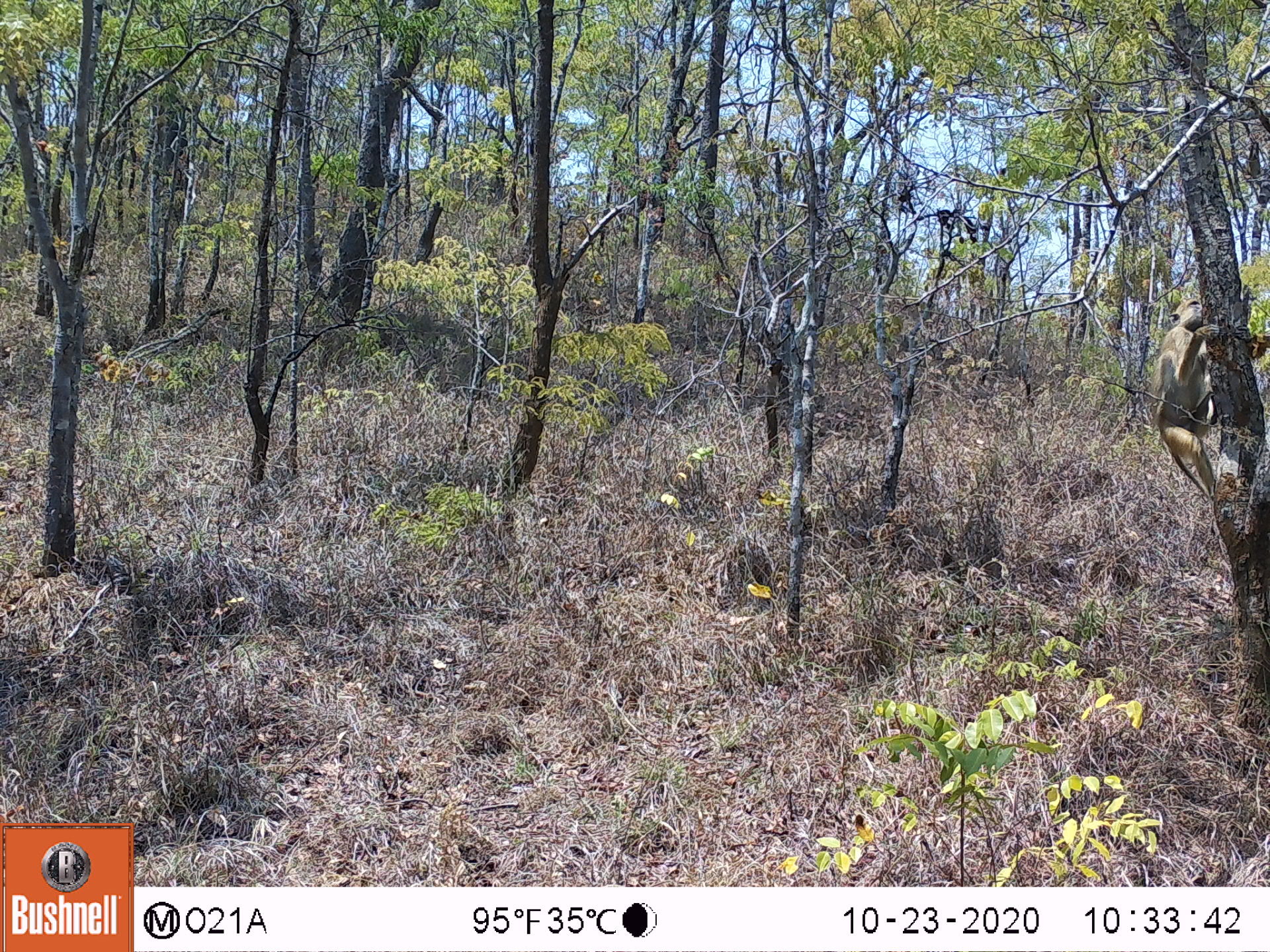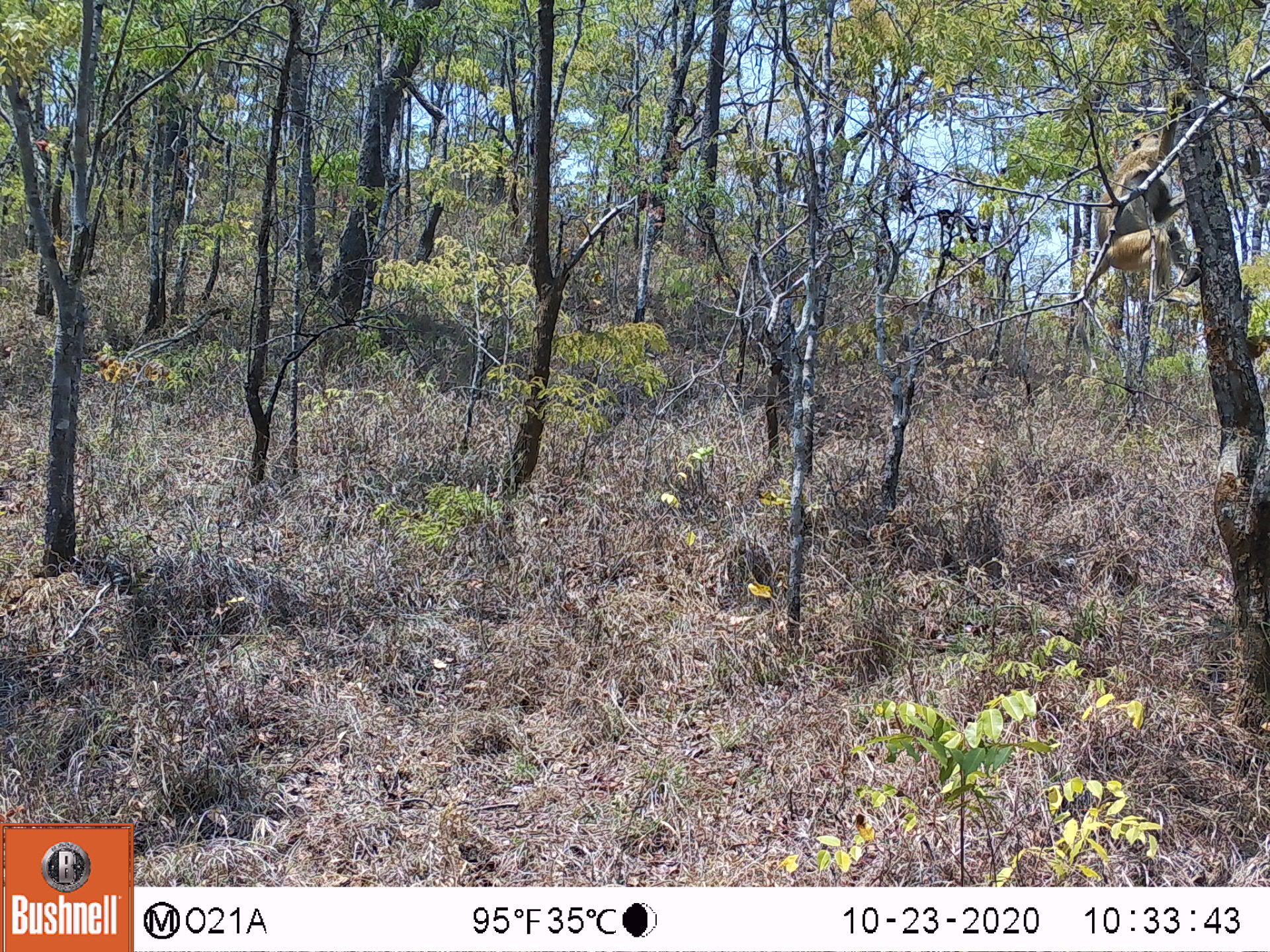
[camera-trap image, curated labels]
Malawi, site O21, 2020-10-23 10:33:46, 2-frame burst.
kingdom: Animalia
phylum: Chordata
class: Mammalia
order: Primates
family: Cercopithecidae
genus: Papio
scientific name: Papio cynocephalus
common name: yellow baboon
Yellow baboon (Papio cynocephalus), count 1.